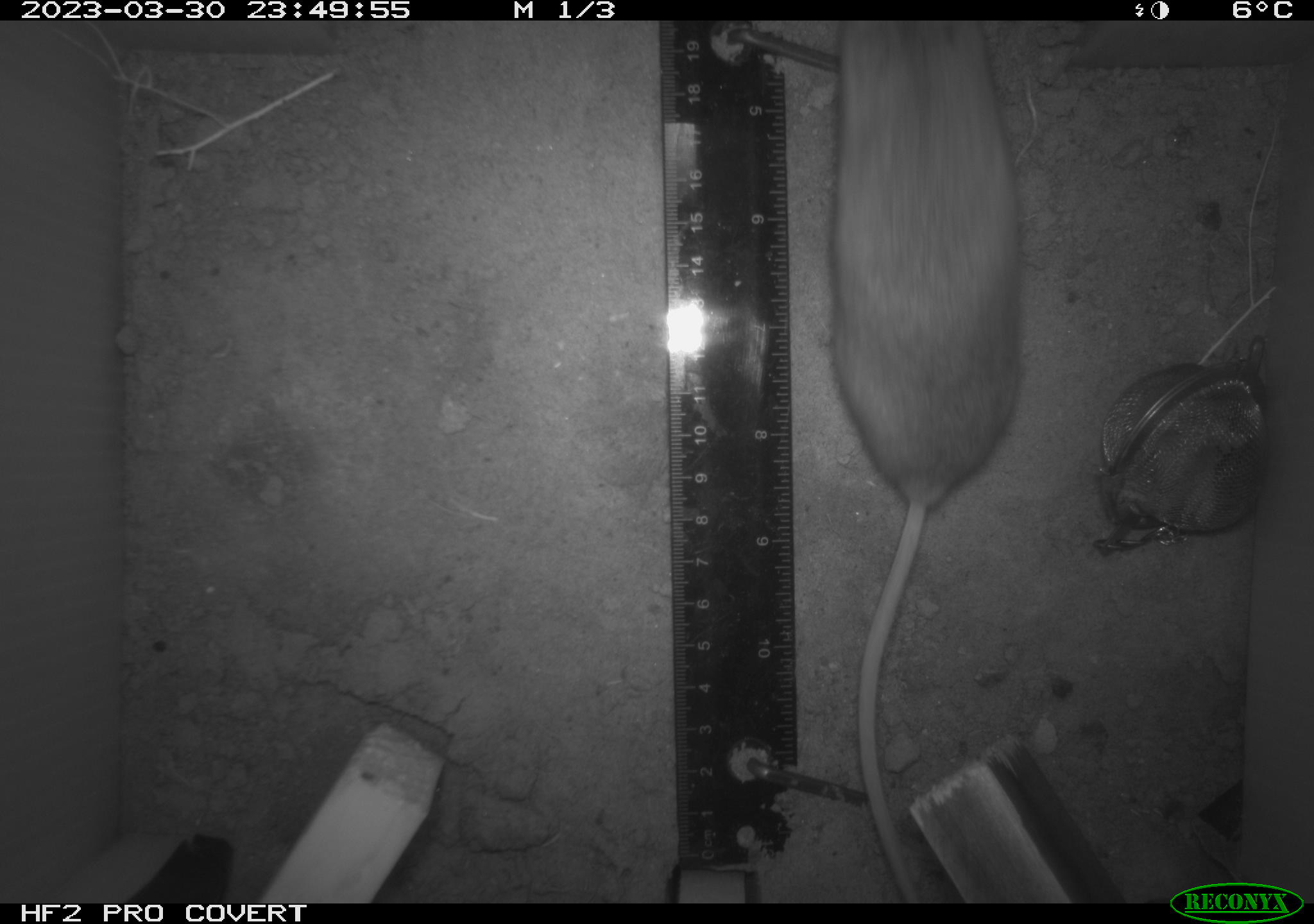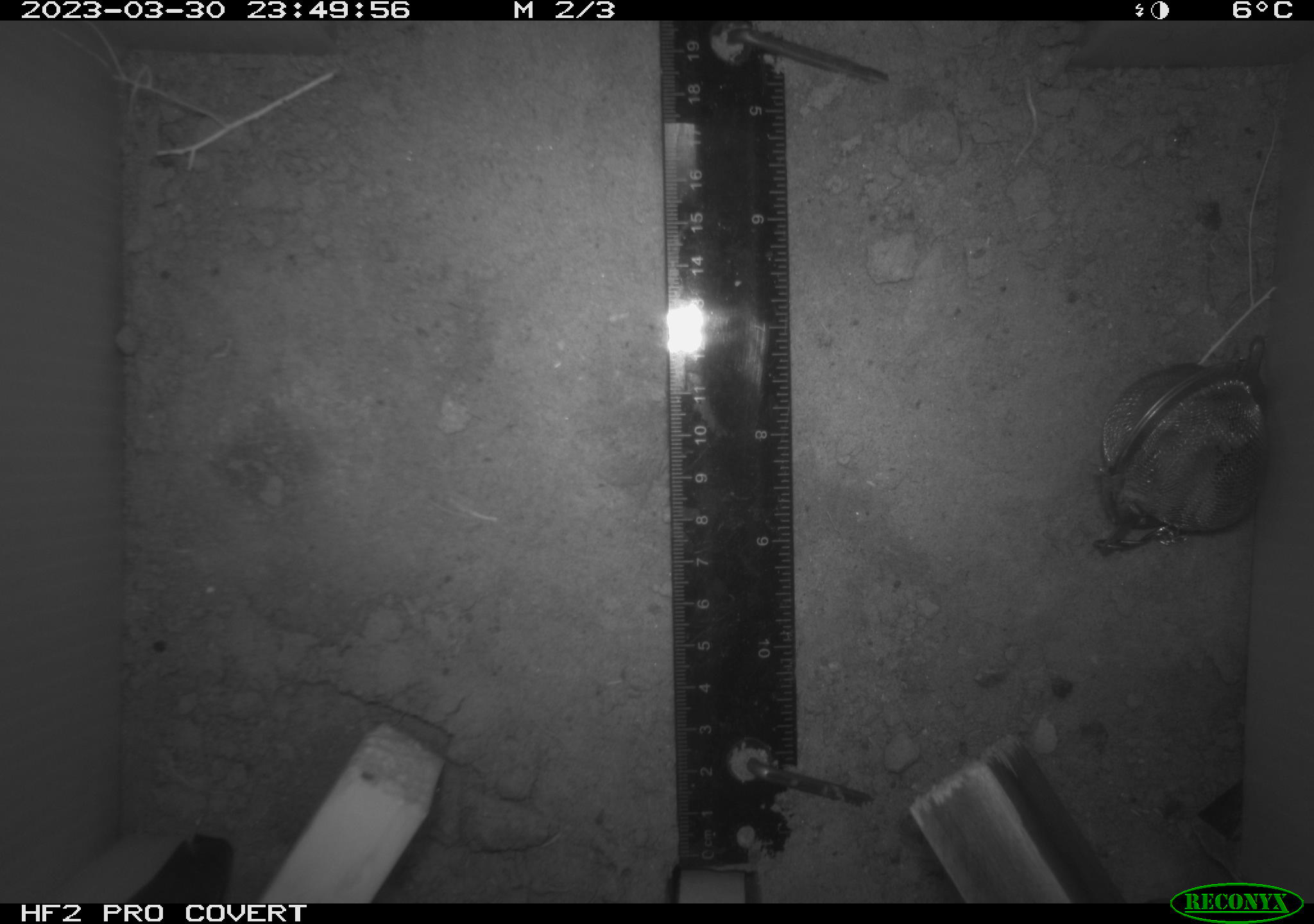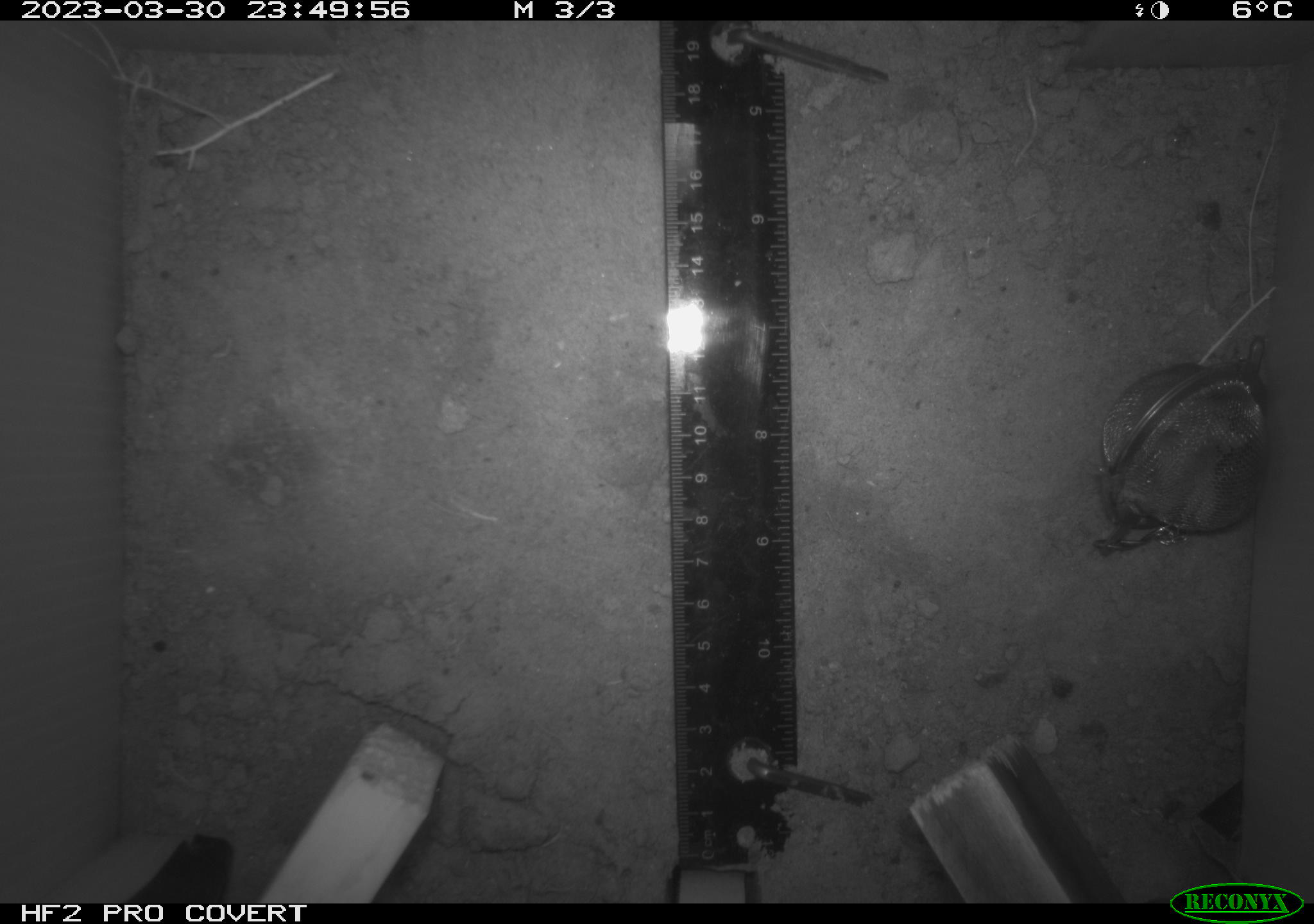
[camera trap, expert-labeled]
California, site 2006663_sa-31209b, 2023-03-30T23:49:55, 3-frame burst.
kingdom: Animalia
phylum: Chordata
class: Mammalia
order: Rodentia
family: Cricetidae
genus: Peromyscus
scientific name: Peromyscus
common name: deer mice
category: peromyscus species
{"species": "peromyscus species (deer mice) (Peromyscus)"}